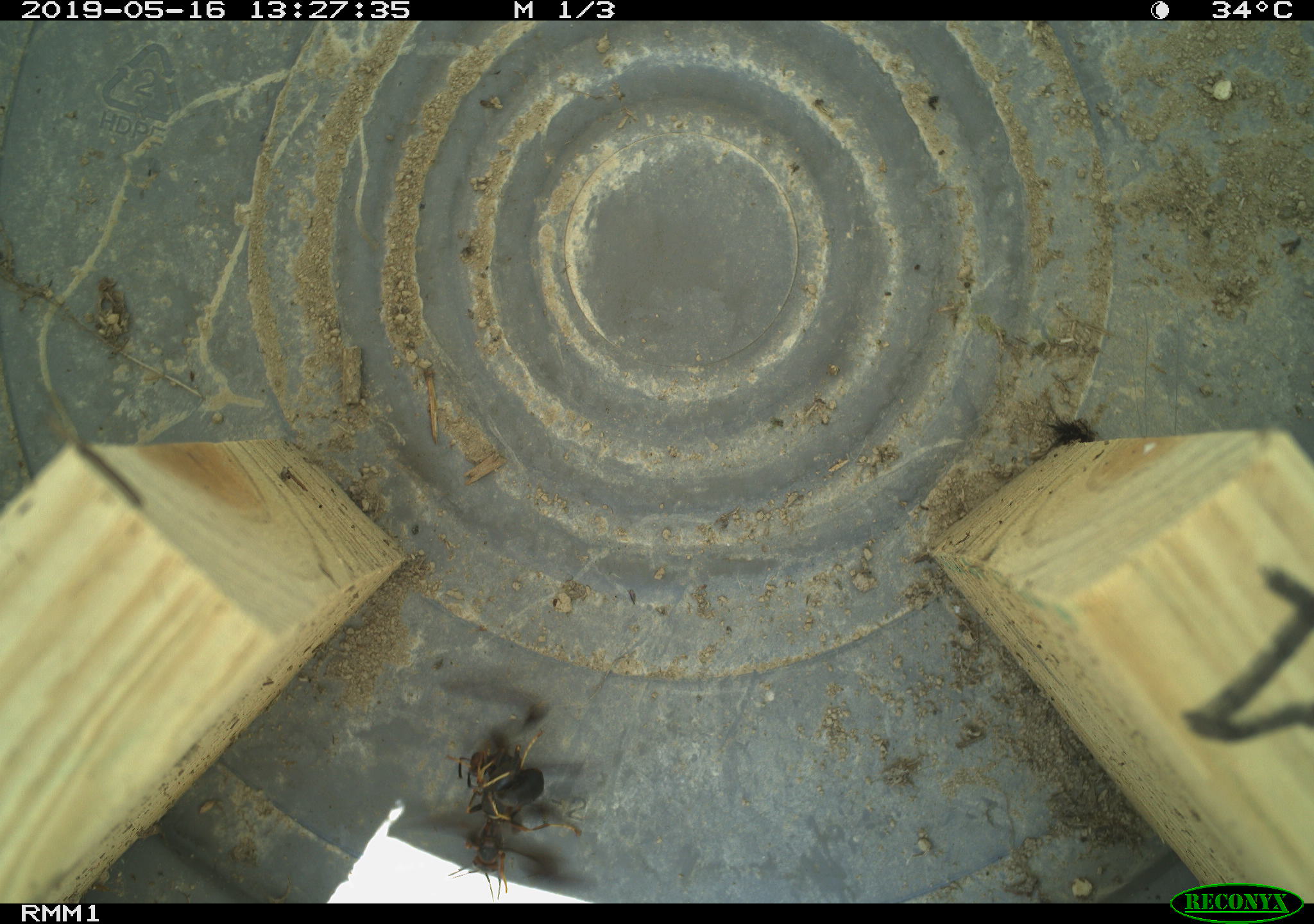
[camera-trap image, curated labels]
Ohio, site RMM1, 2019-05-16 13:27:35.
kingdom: Animalia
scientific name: Animalia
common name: animal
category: invertebrate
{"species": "invertebrate (animal) (Animalia)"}